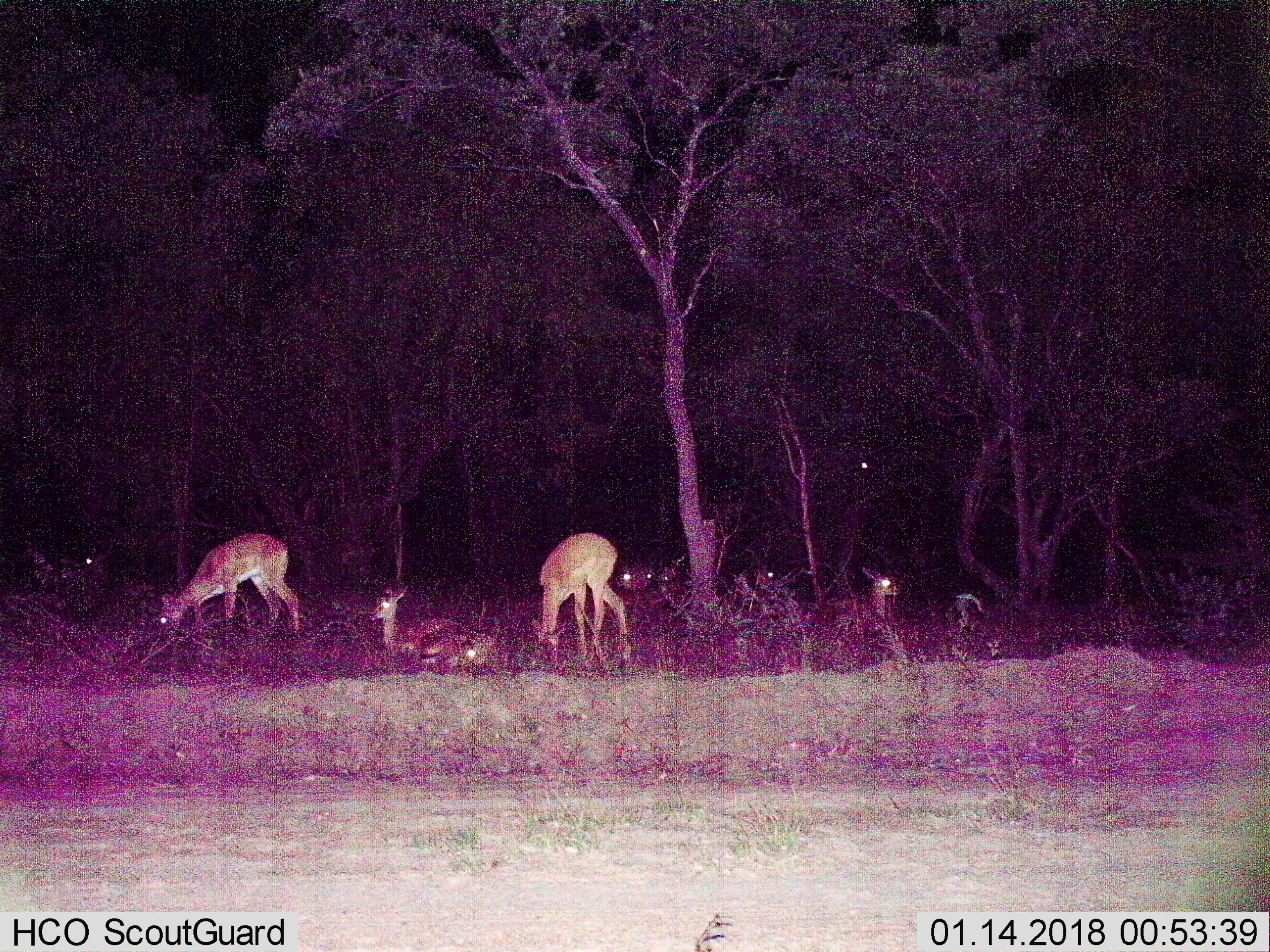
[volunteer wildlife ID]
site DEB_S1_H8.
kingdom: Animalia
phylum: Chordata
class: Mammalia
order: Artiodactyla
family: Bovidae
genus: Aepyceros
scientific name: Aepyceros melampus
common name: impala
Impala (Aepyceros melampus), count 8. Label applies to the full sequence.